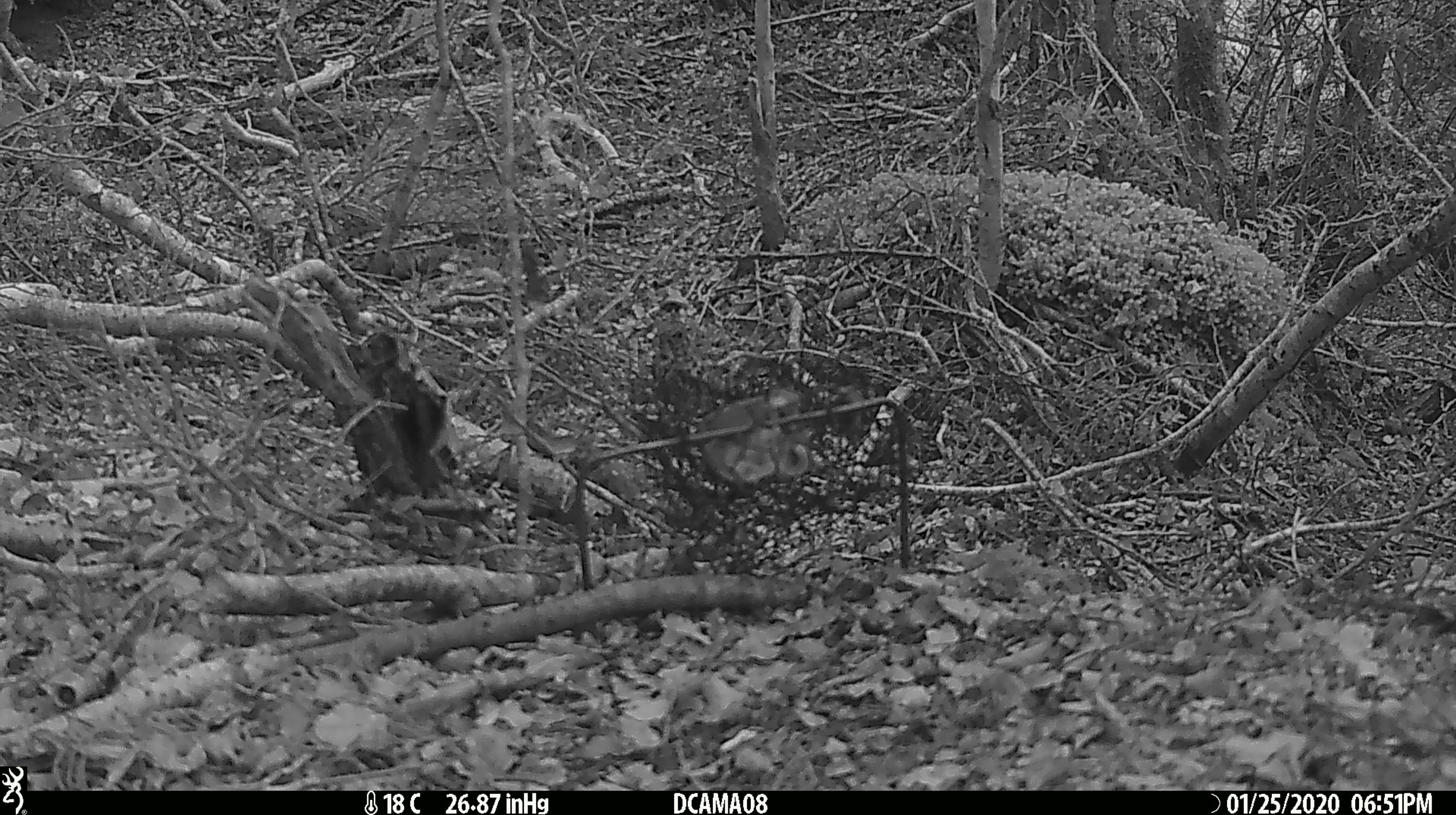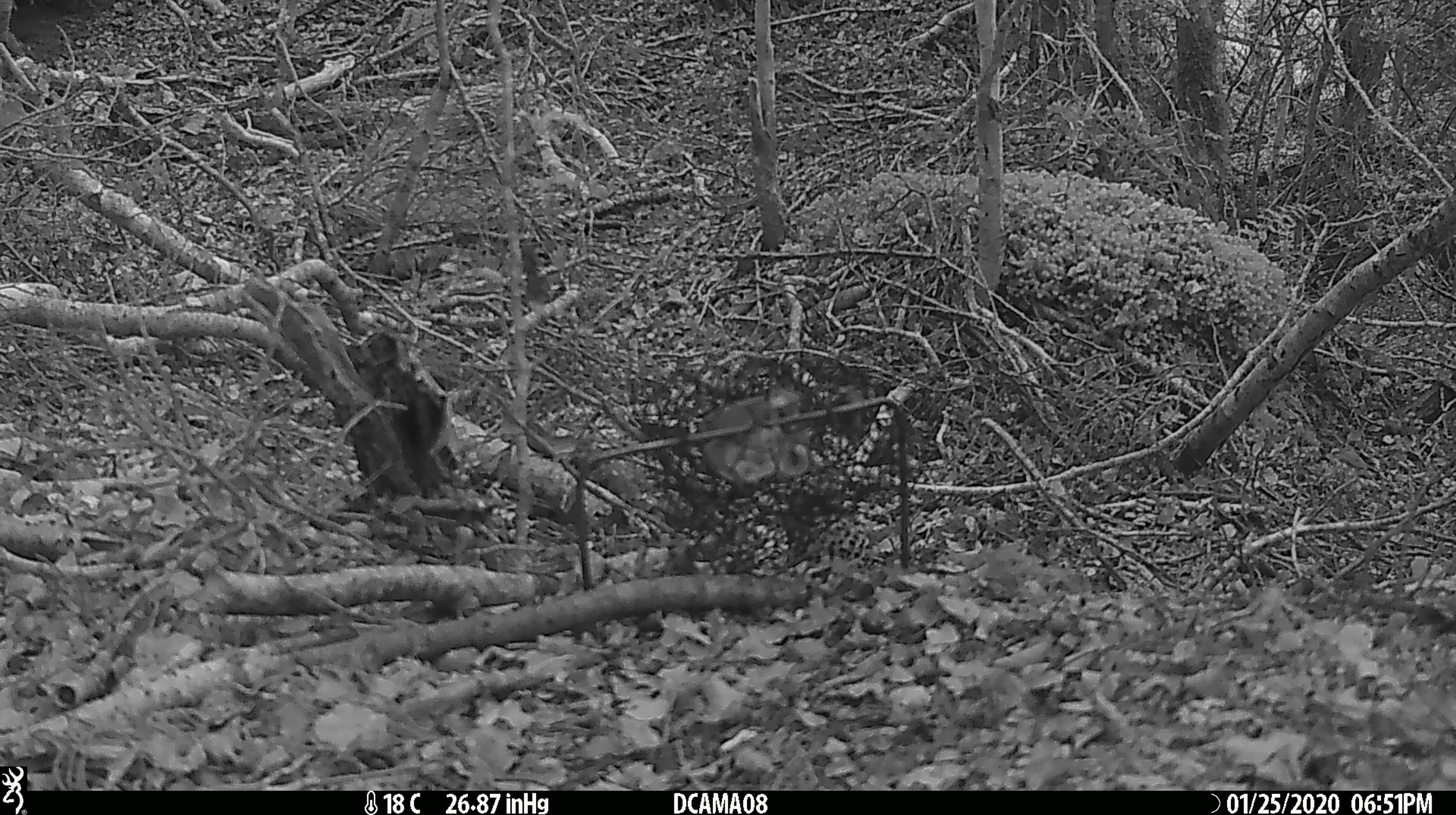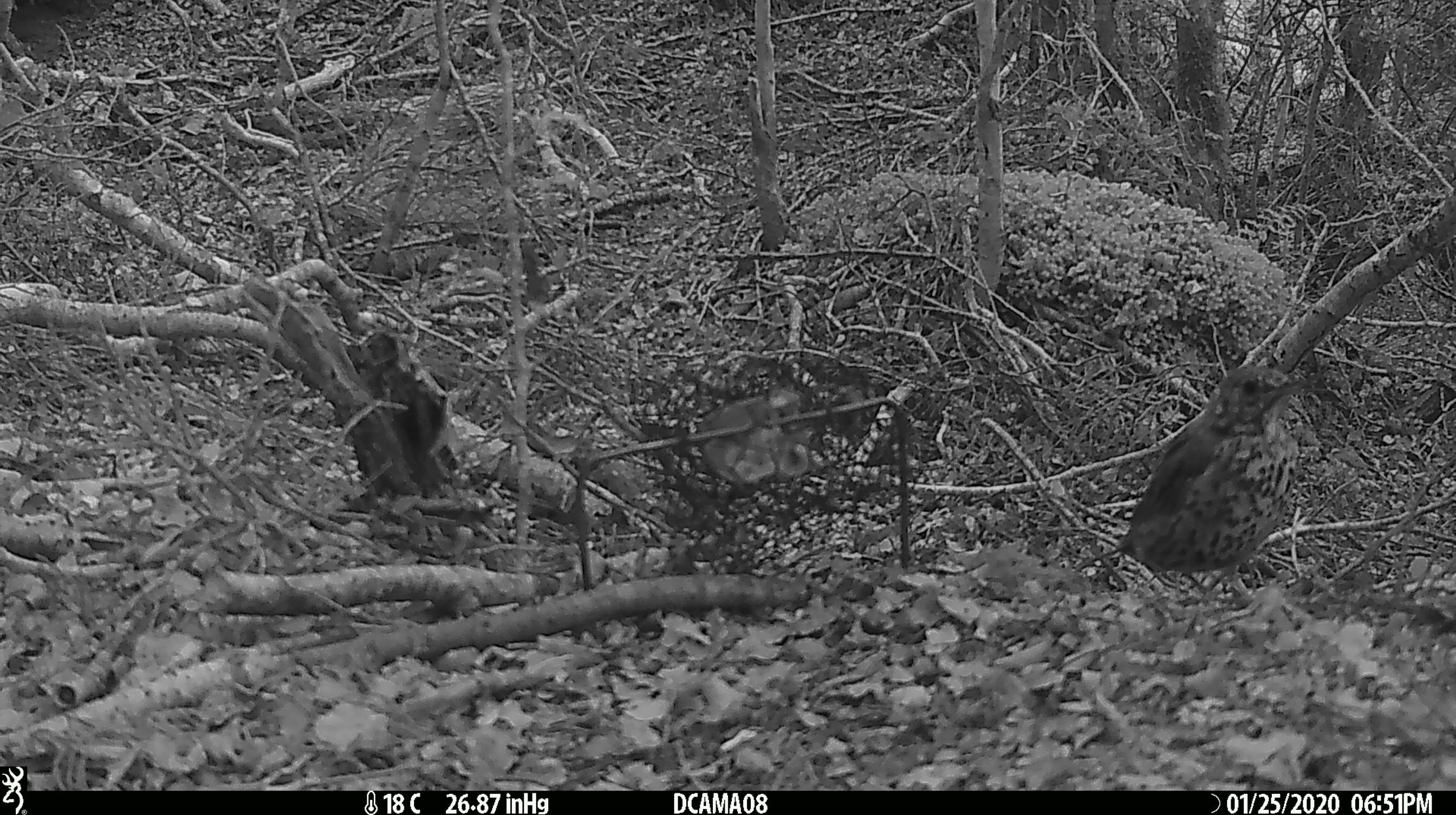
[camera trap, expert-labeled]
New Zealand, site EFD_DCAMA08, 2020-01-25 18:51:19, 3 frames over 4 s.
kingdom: Animalia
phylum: Chordata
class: Aves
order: Passeriformes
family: Turdidae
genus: Turdus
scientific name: Turdus philomelos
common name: song thrush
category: thrush